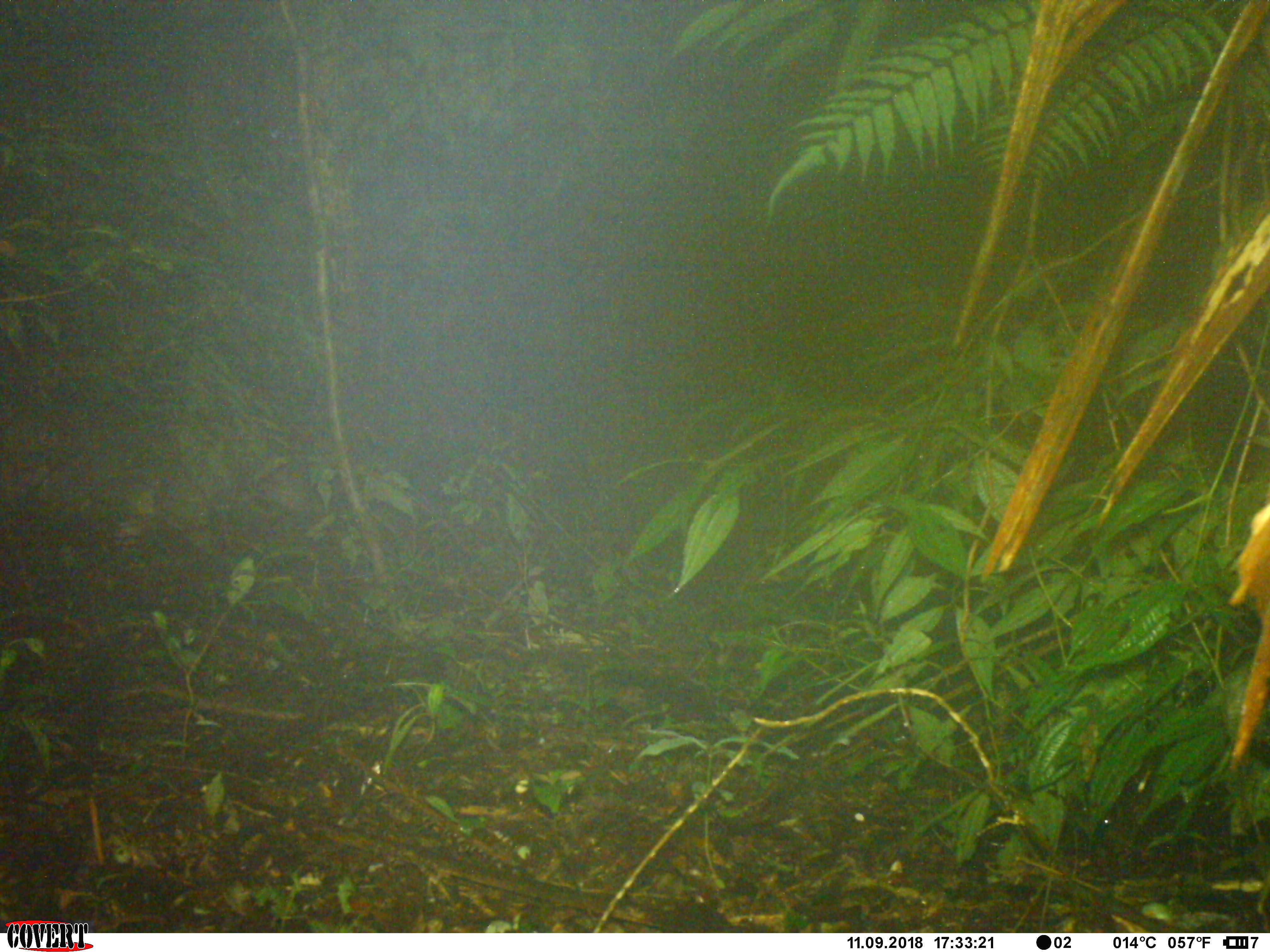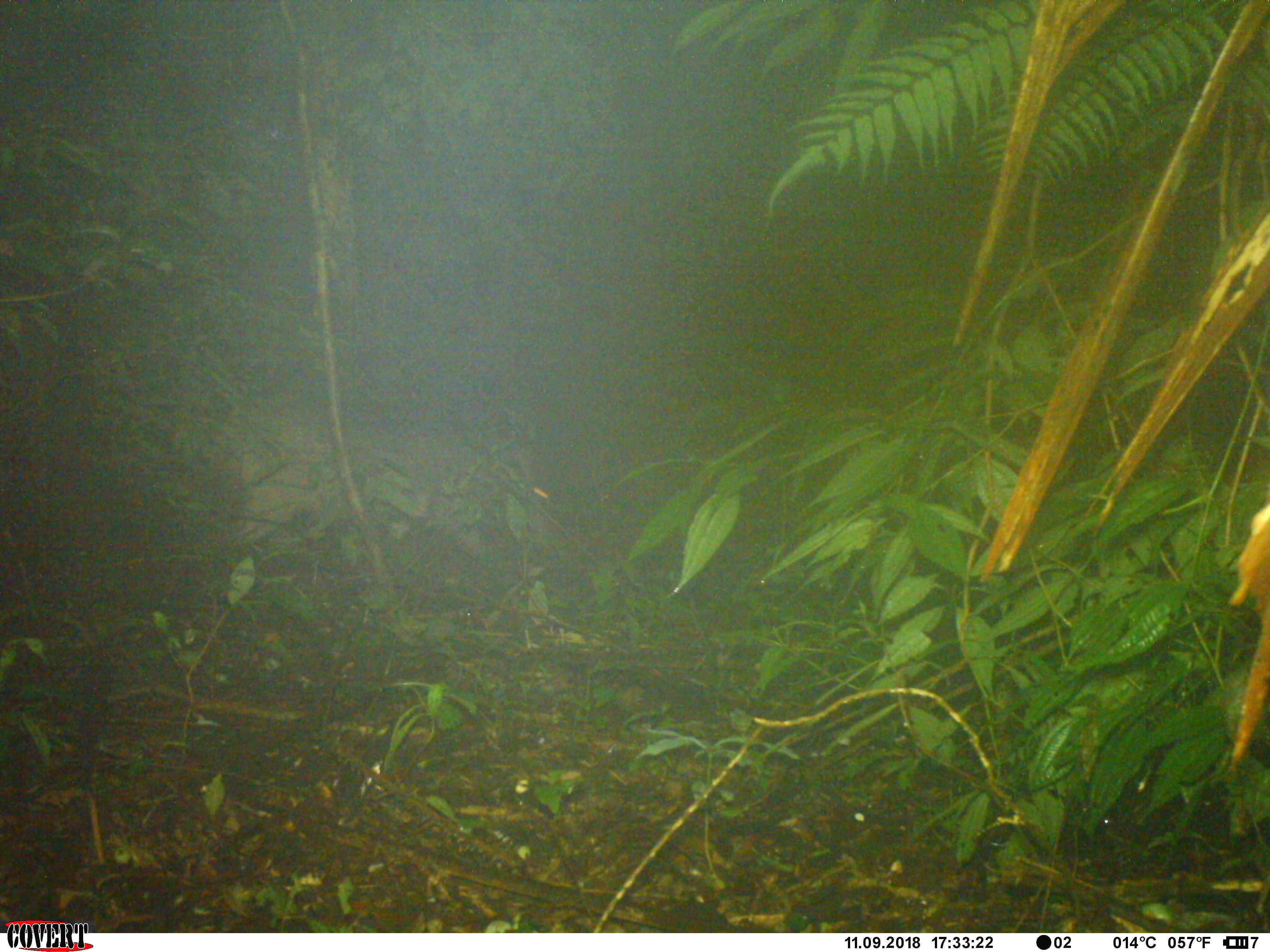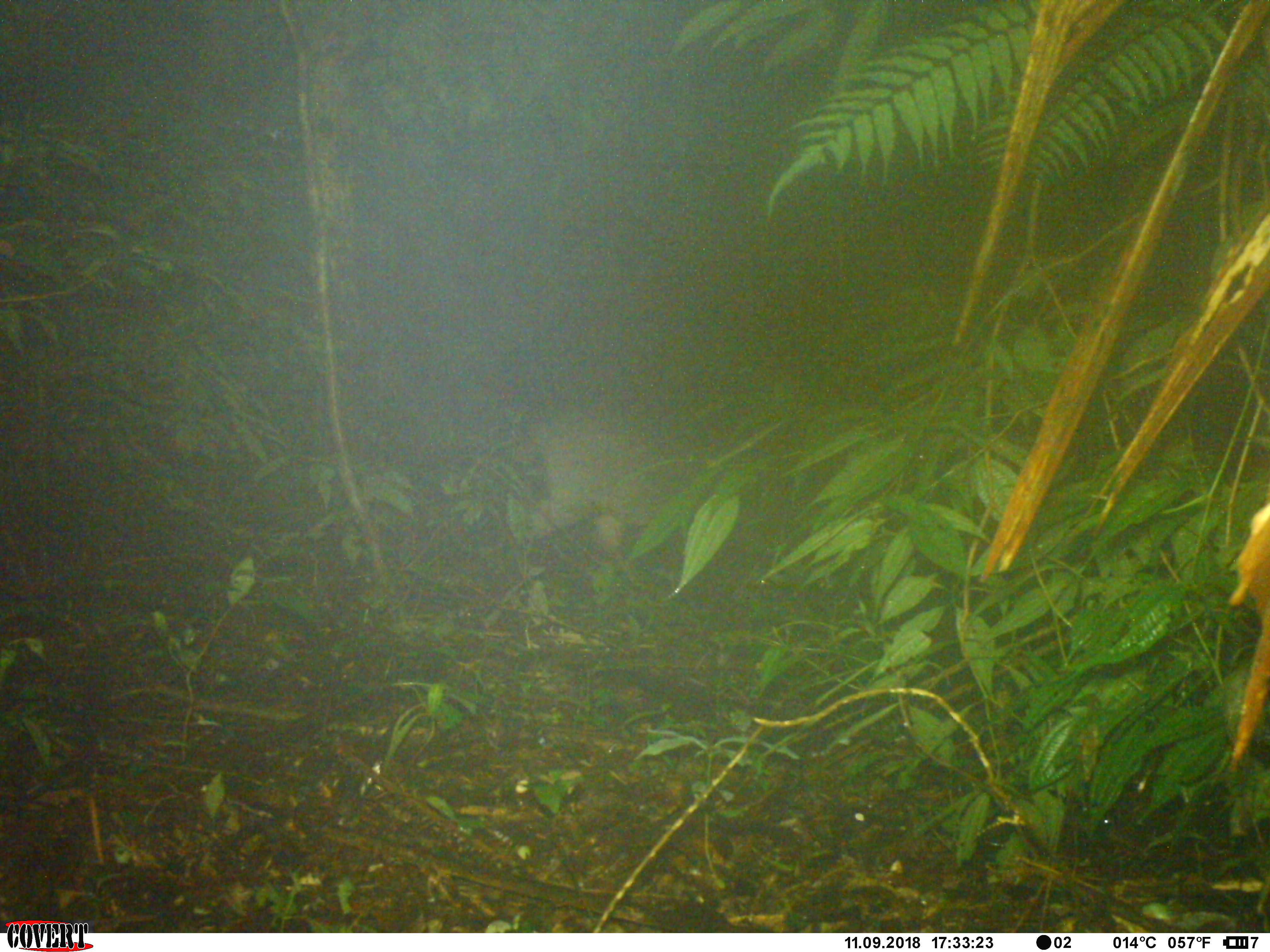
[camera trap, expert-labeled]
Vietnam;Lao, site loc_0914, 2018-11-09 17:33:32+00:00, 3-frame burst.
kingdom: Animalia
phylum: Chordata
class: Mammalia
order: Artiodactyla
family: Suidae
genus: Sus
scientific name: Sus scrofa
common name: eurasian wild pig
Eurasian wild pig (Sus scrofa). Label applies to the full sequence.